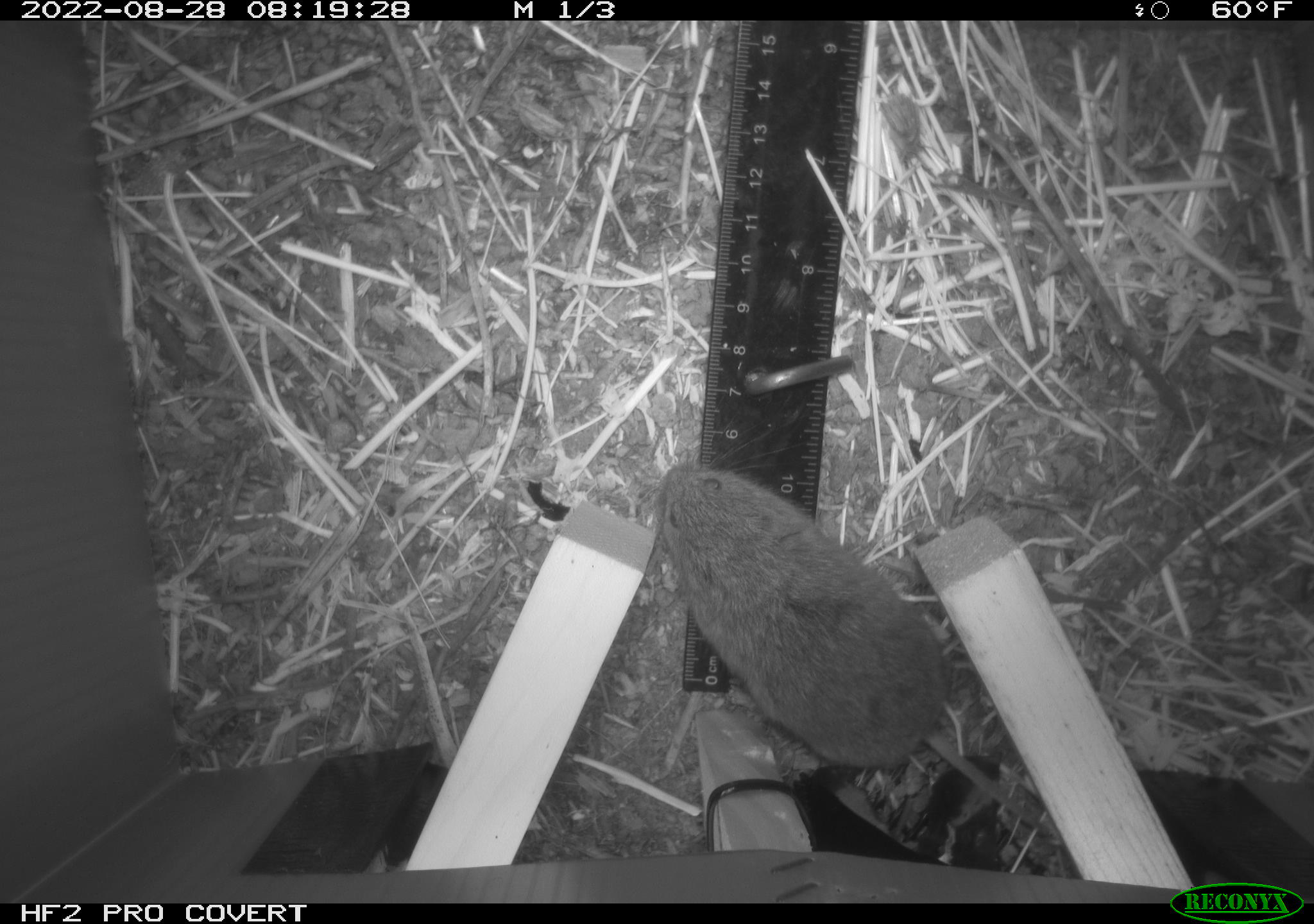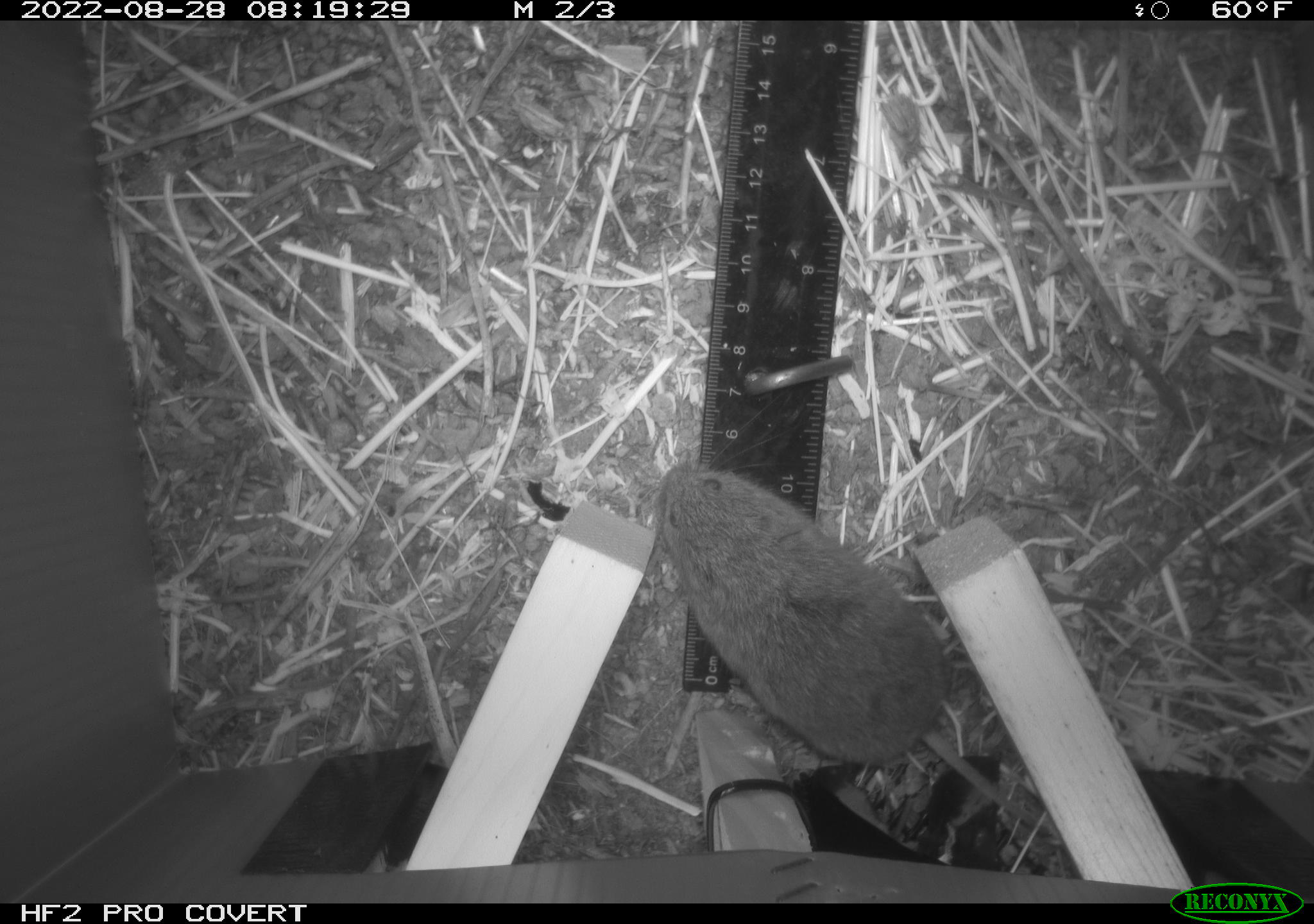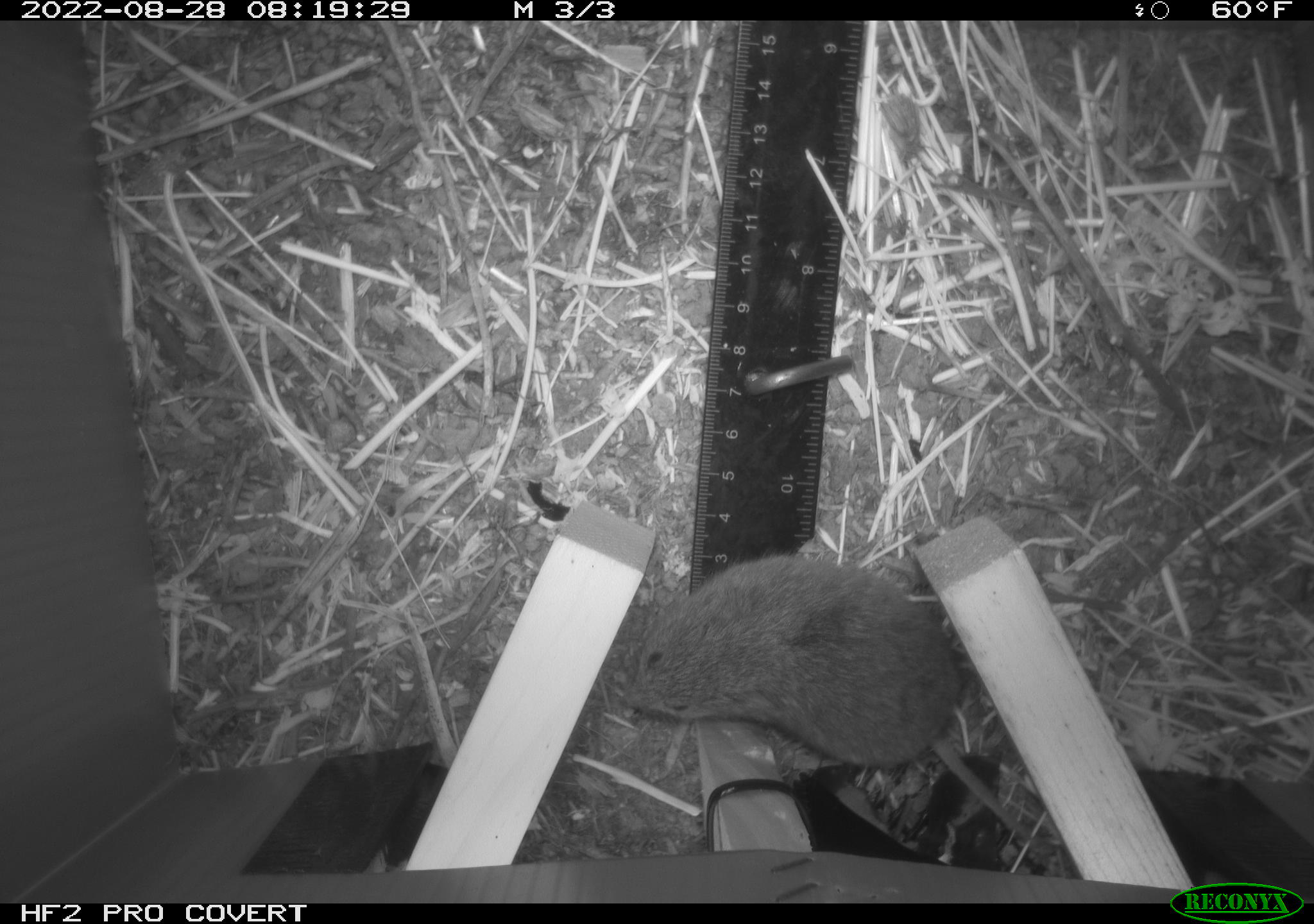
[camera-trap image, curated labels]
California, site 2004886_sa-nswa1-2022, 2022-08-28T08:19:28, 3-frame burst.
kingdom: Animalia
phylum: Chordata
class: Mammalia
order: Rodentia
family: Cricetidae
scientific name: Cricetidae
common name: hamsters, voles, lemmings, and allies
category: cricetidae family